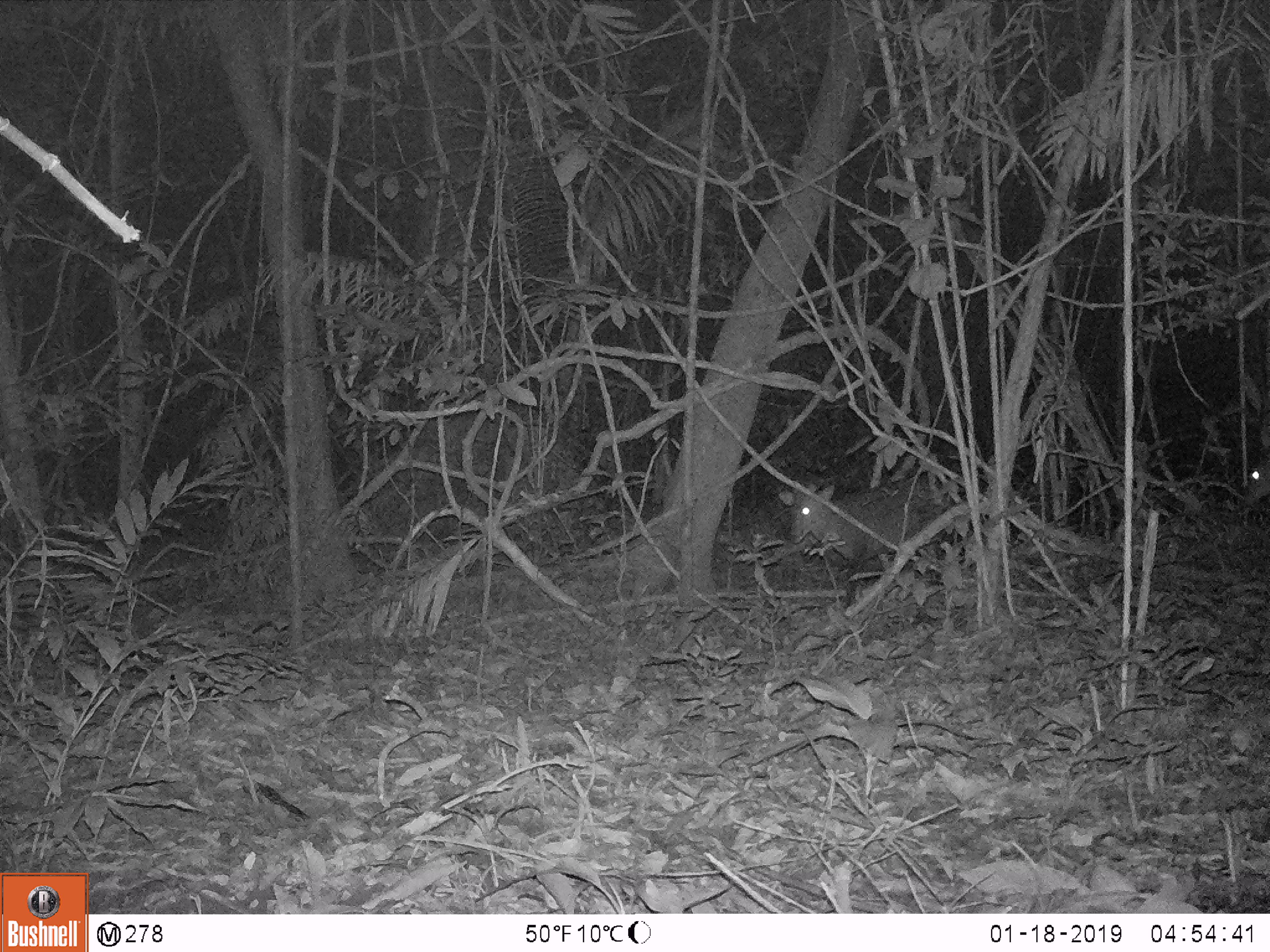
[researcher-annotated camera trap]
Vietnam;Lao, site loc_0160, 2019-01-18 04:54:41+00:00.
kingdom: Animalia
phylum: Chordata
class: Mammalia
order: Artiodactyla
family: Cervidae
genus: Muntiacus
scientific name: Muntiacus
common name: muntjacs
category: unidentified muntjac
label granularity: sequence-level